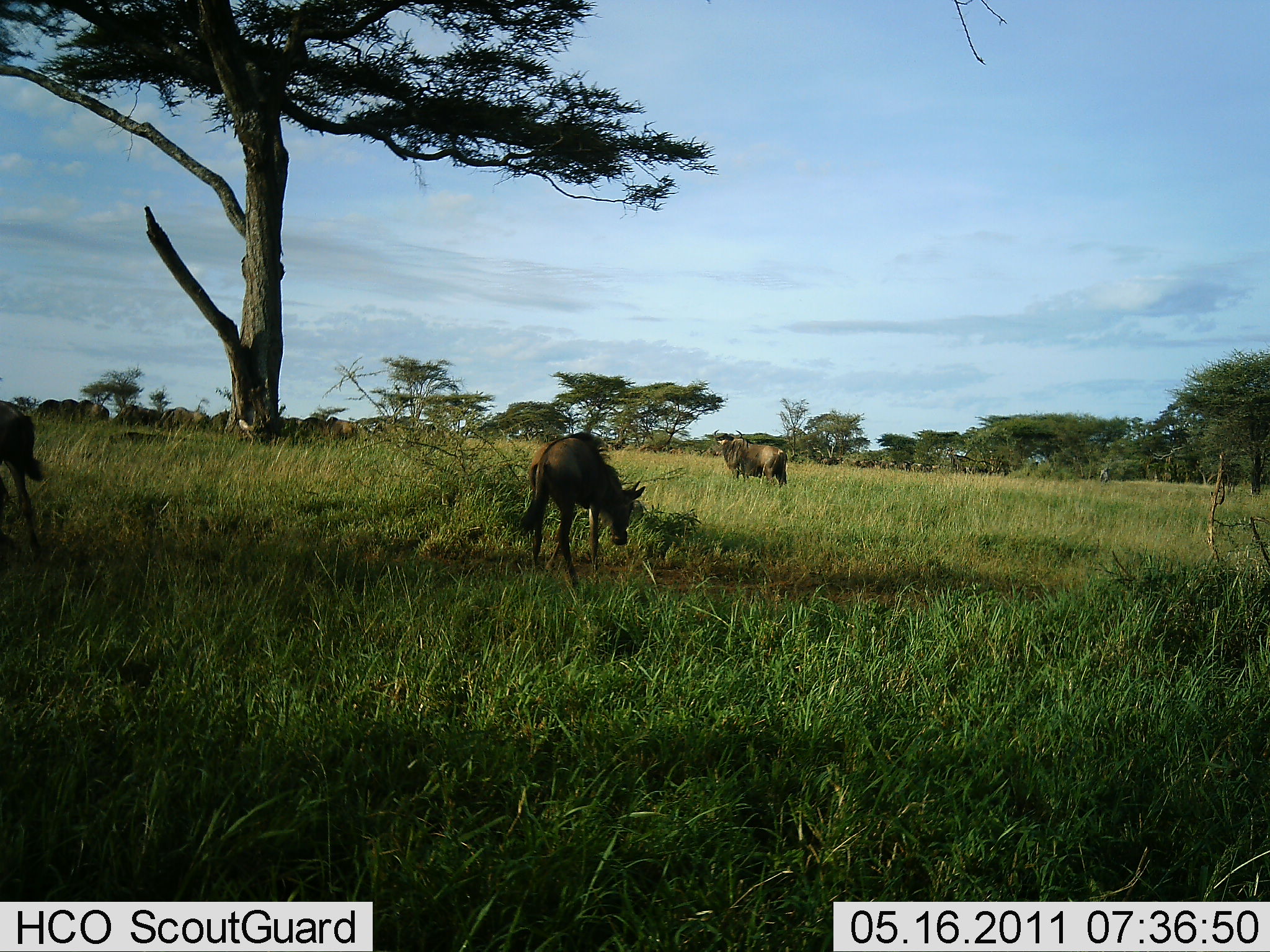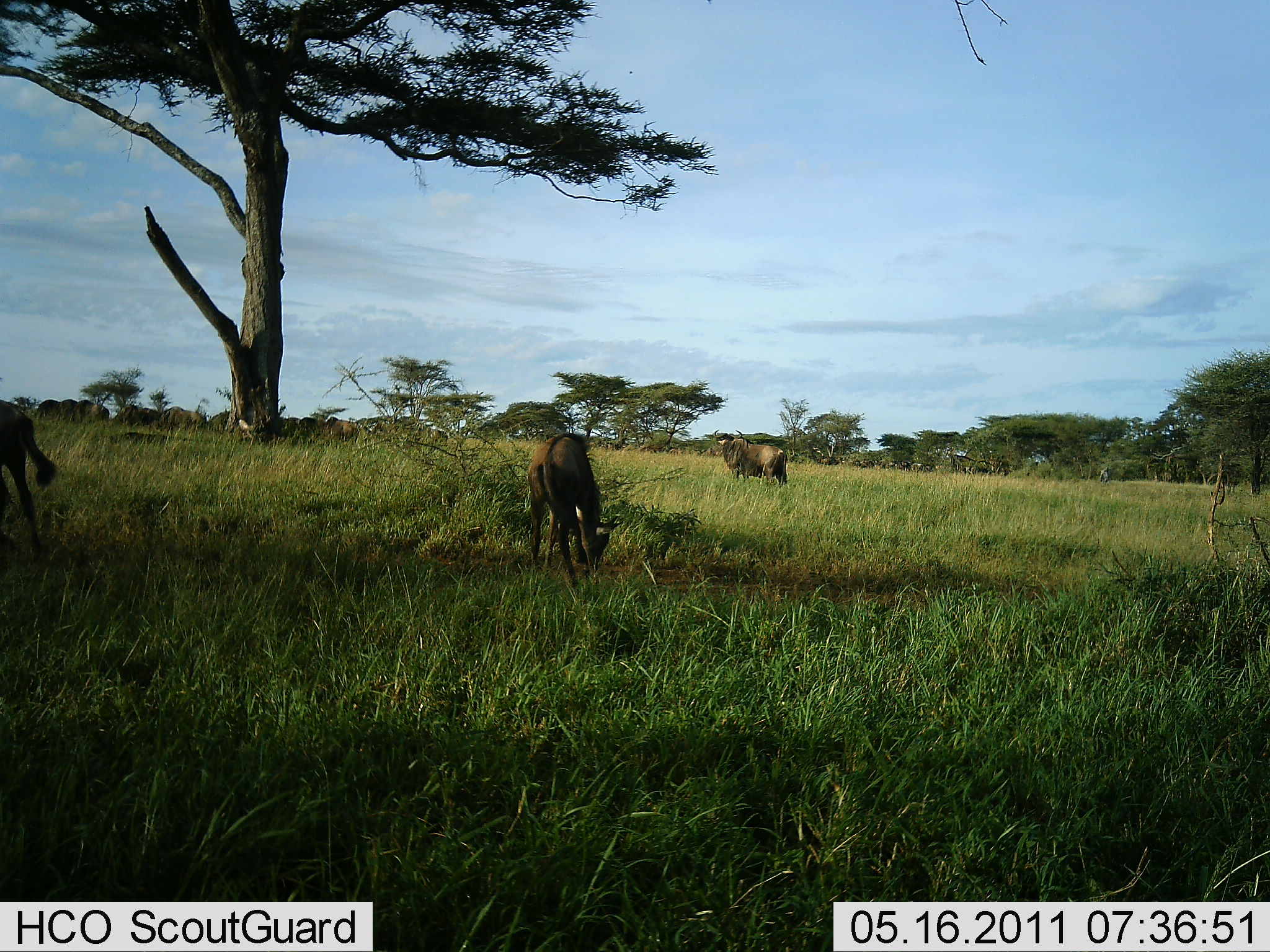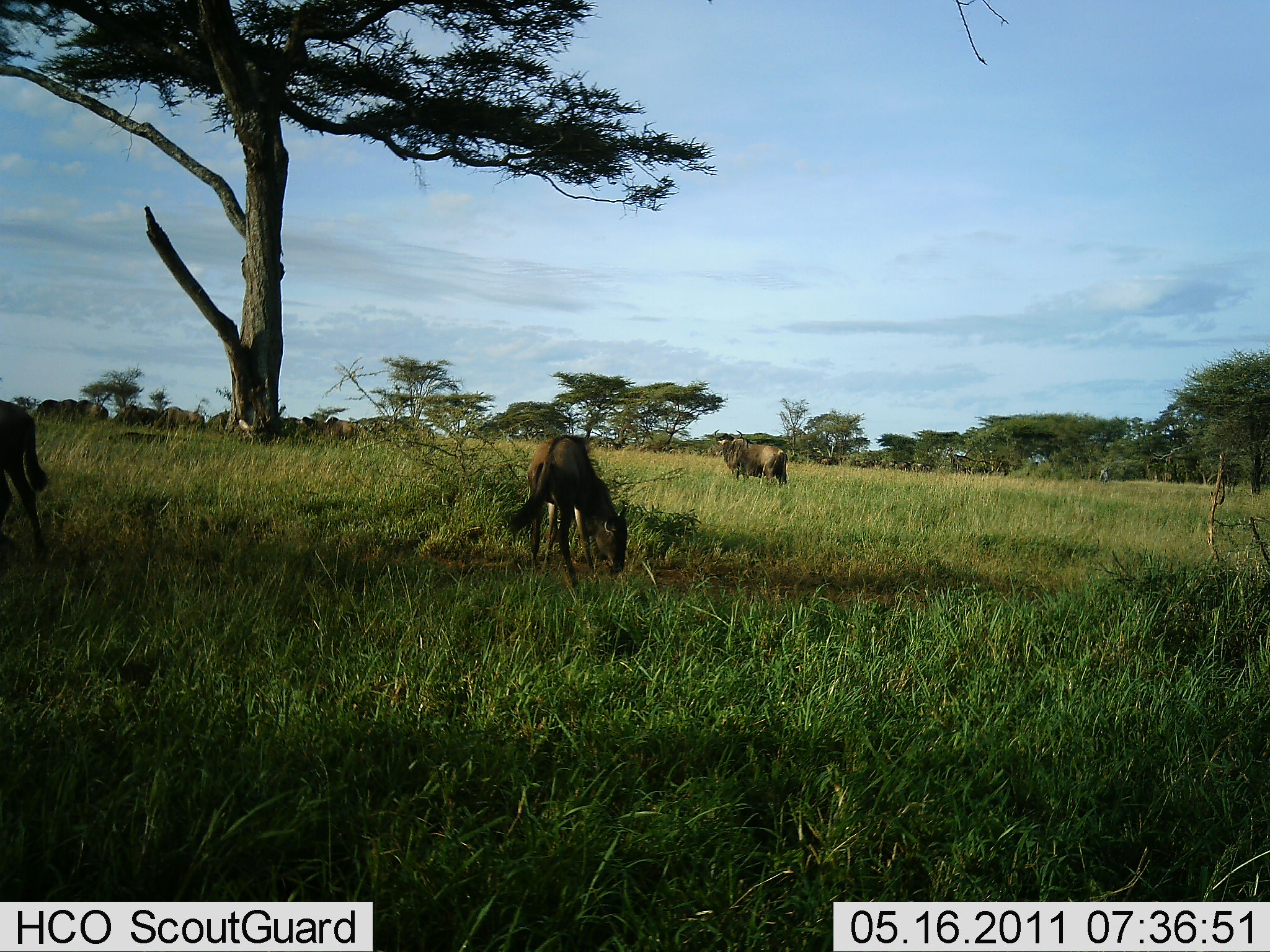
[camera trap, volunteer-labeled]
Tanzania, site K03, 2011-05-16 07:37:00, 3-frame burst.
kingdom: Animalia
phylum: Chordata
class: Mammalia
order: Artiodactyla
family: Bovidae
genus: Connochaetes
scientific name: Connochaetes taurinus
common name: blue wildebeest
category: wildebeest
Wildebeest (blue wildebeest) (Connochaetes taurinus), count 11-50. Behavior (volunteer vote fractions): standing 67%, resting 0%, moving 8%, interacting 0%. Young present (vote fraction): 0%. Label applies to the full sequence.